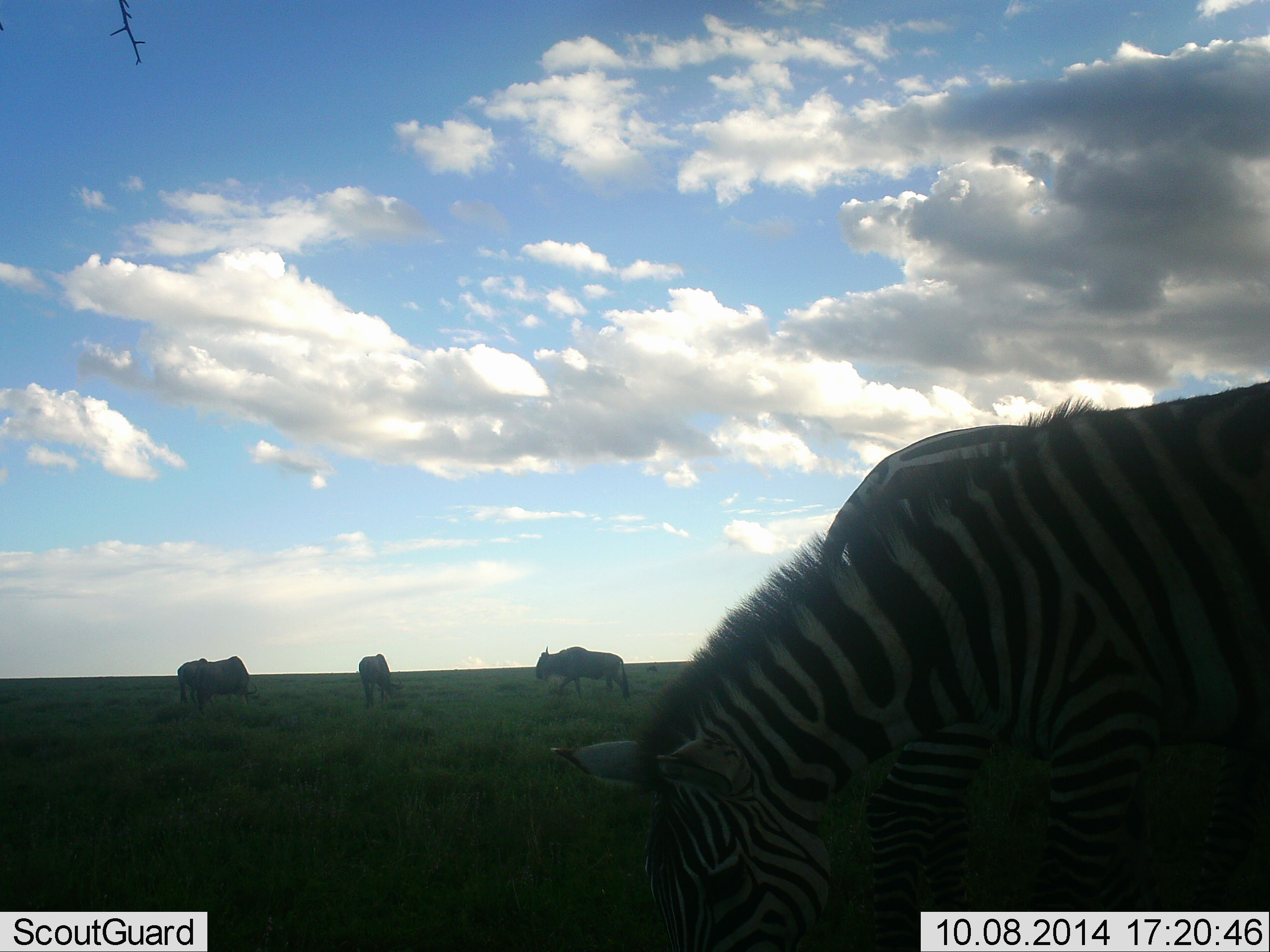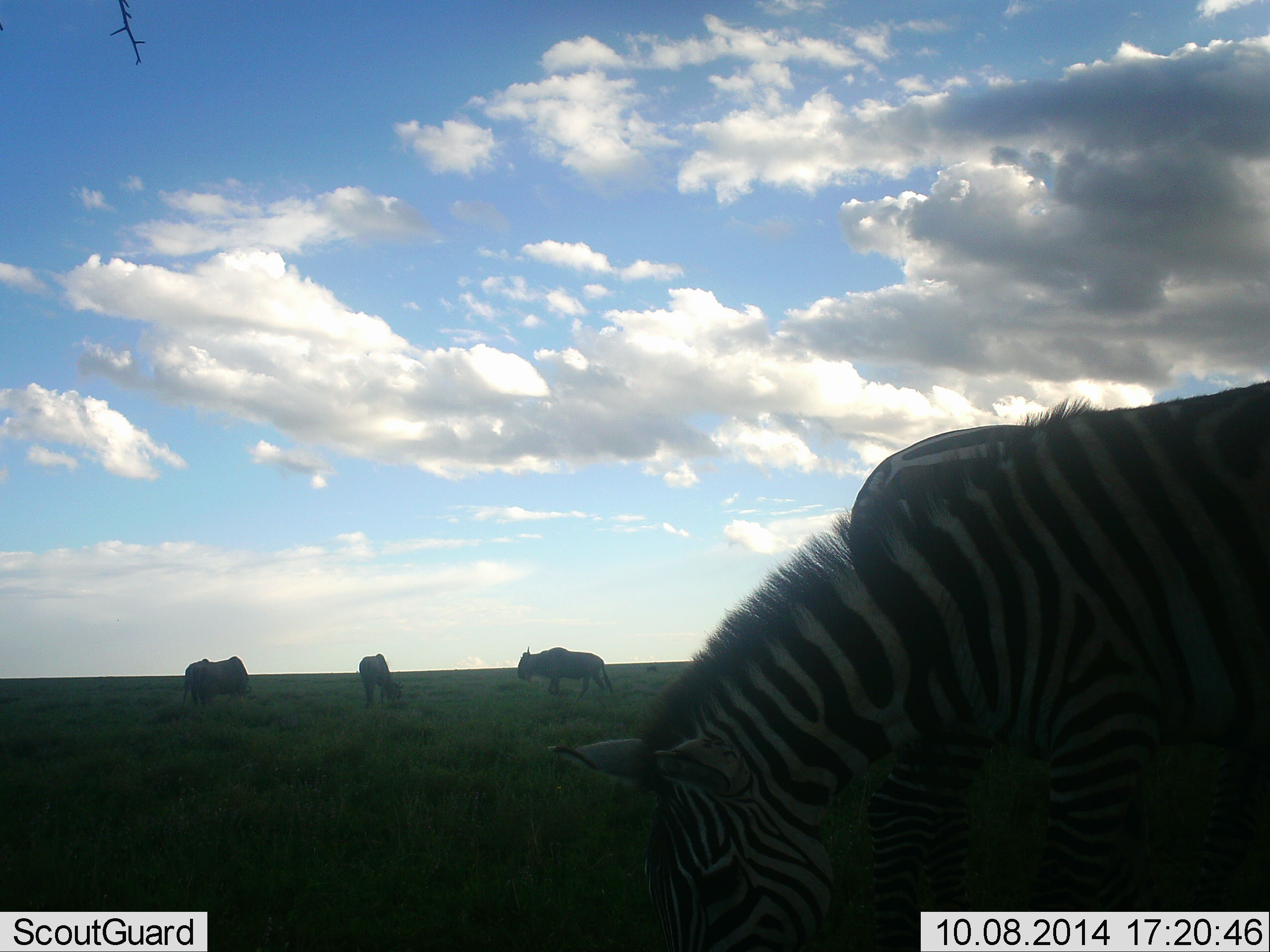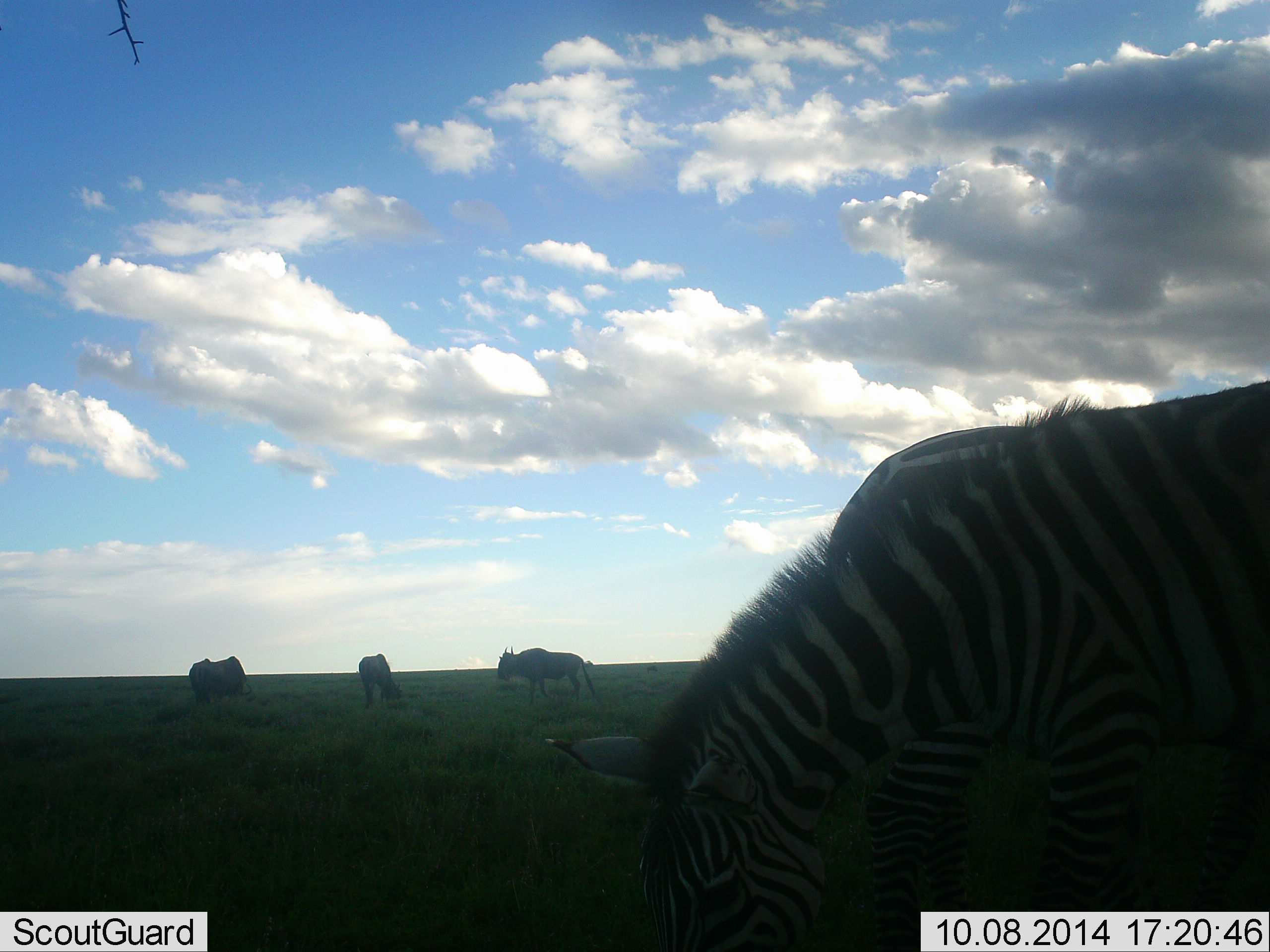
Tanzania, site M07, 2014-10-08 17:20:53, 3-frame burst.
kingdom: Animalia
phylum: Chordata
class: Mammalia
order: Artiodactyla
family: Bovidae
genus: Connochaetes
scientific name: Connochaetes taurinus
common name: blue wildebeest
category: wildebeest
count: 3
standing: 60%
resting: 0%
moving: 60%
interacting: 0%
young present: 0%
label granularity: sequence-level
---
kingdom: Animalia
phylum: Chordata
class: Mammalia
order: Perissodactyla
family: Equidae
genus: Equus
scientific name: Equus quagga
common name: plains zebra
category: zebra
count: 1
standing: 27%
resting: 0%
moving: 7%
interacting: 0%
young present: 0%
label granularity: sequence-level